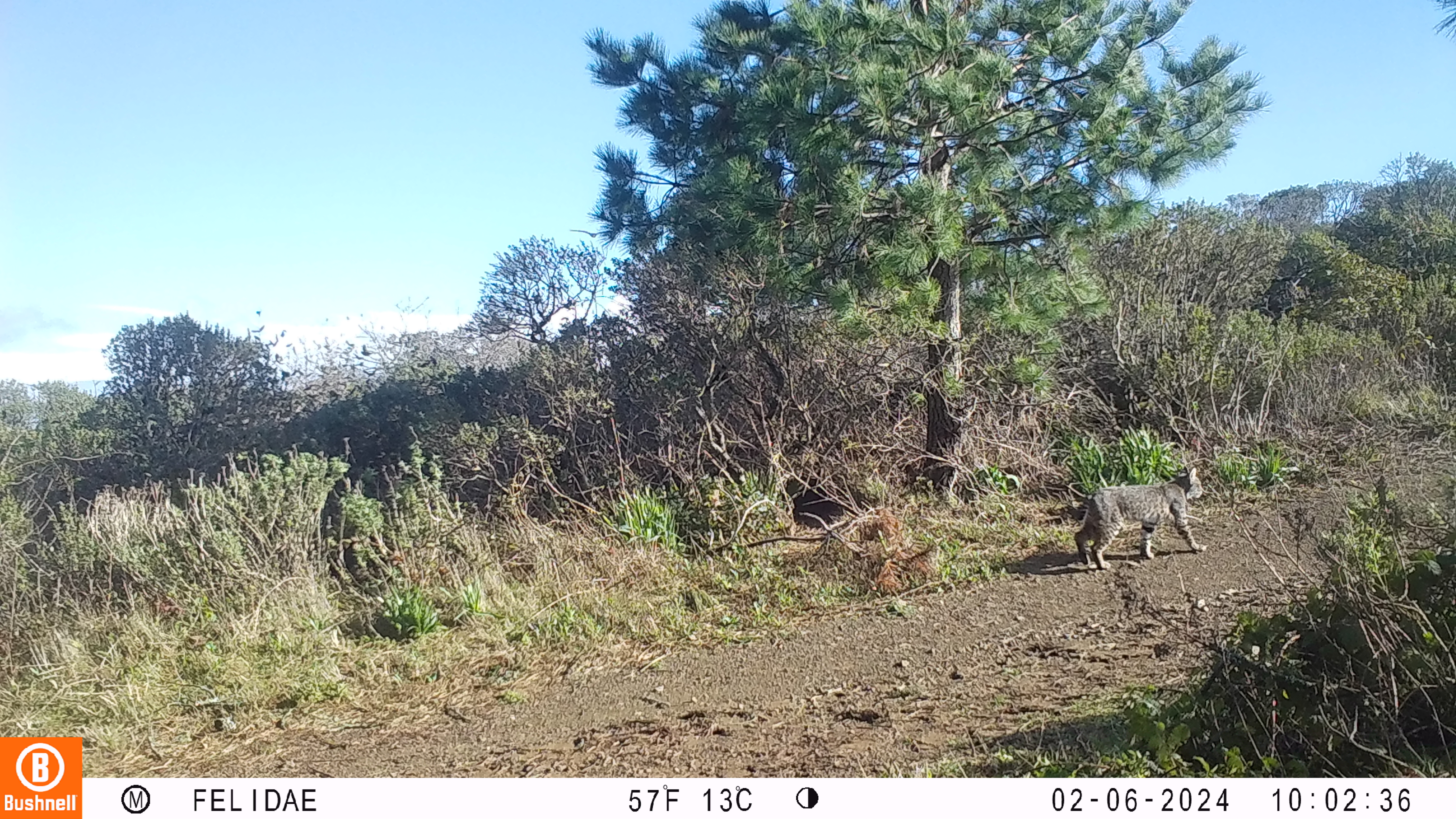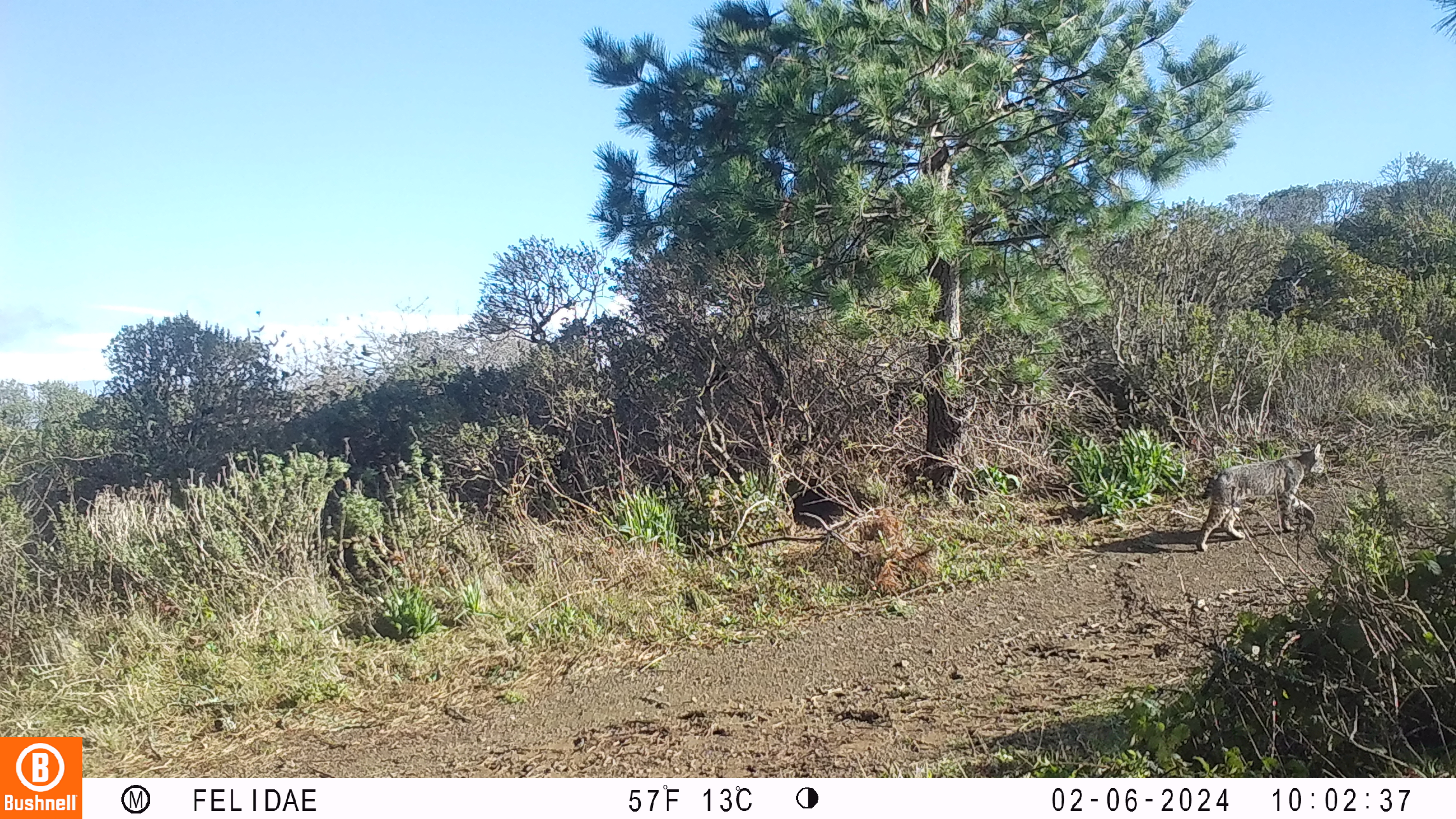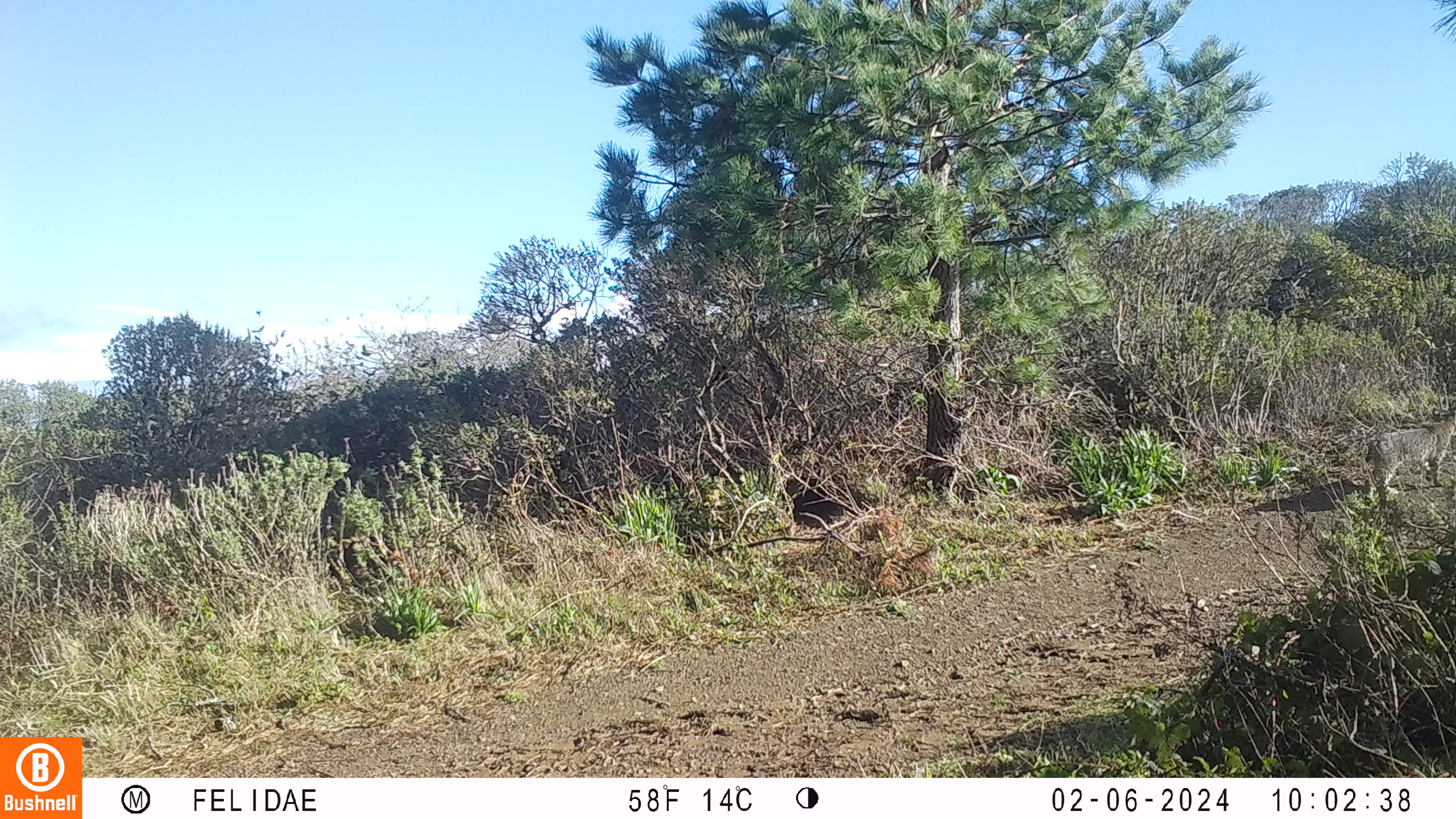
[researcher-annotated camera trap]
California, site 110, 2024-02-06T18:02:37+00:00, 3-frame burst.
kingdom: Animalia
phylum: Chordata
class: Mammalia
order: Carnivora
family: Felidae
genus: Lynx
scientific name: Lynx rufus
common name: bobcat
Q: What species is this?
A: Bobcat (Lynx rufus).